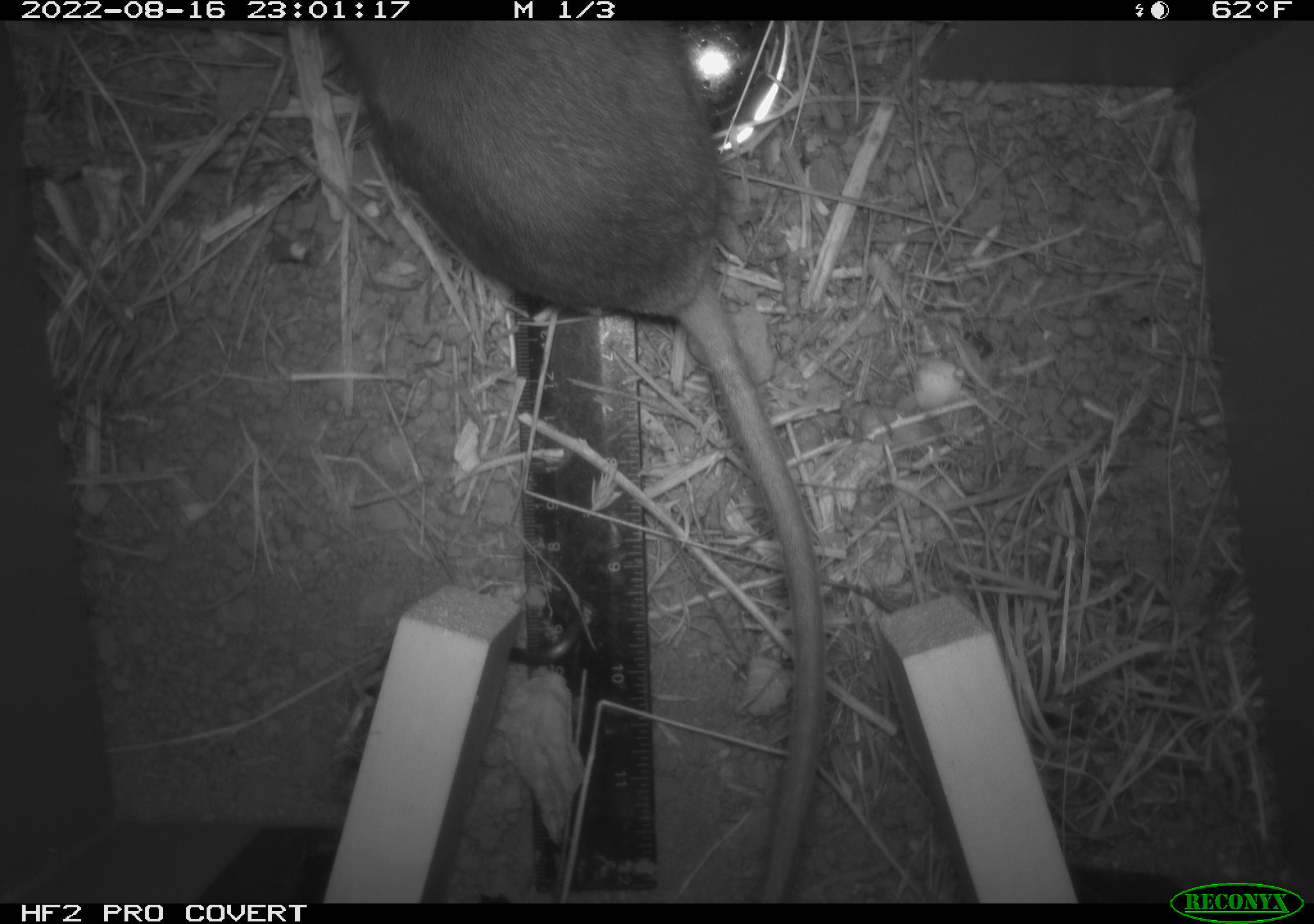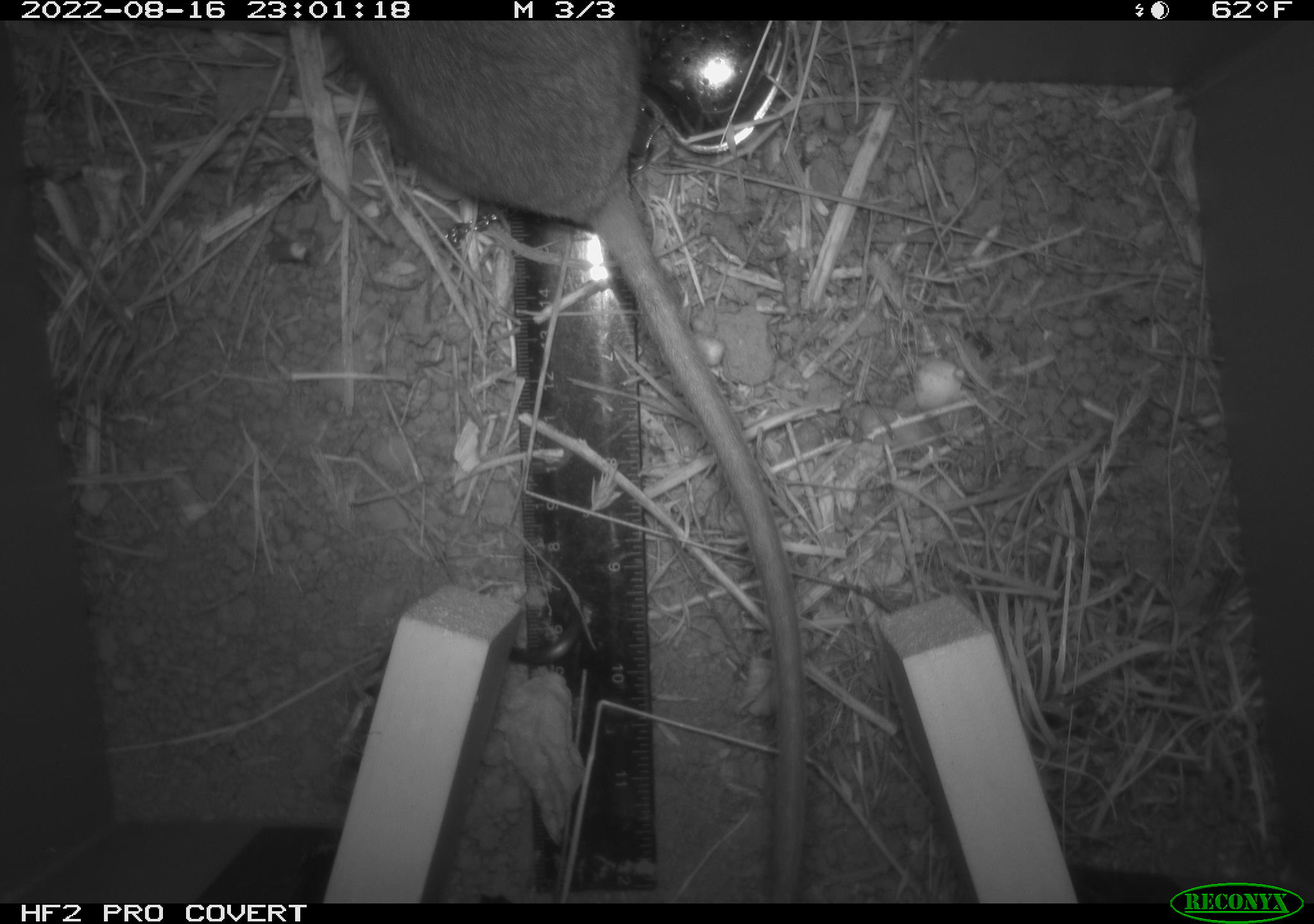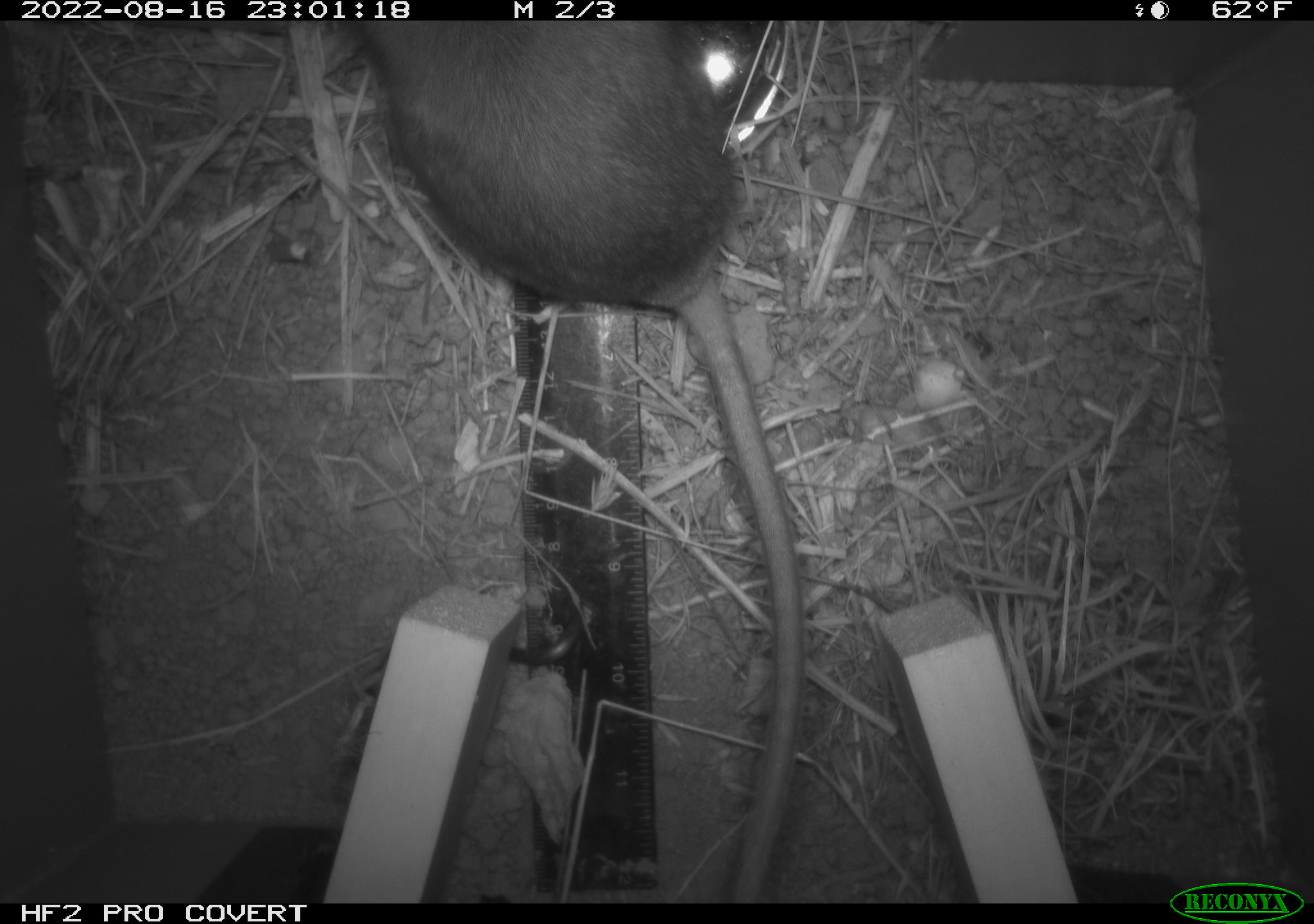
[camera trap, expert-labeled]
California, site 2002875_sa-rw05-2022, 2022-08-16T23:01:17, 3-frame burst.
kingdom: Animalia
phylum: Chordata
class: Mammalia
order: Rodentia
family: Cricetidae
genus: Neotoma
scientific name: Neotoma fuscipes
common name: dusky-footed woodrat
Dusky-footed woodrat (Neotoma fuscipes).